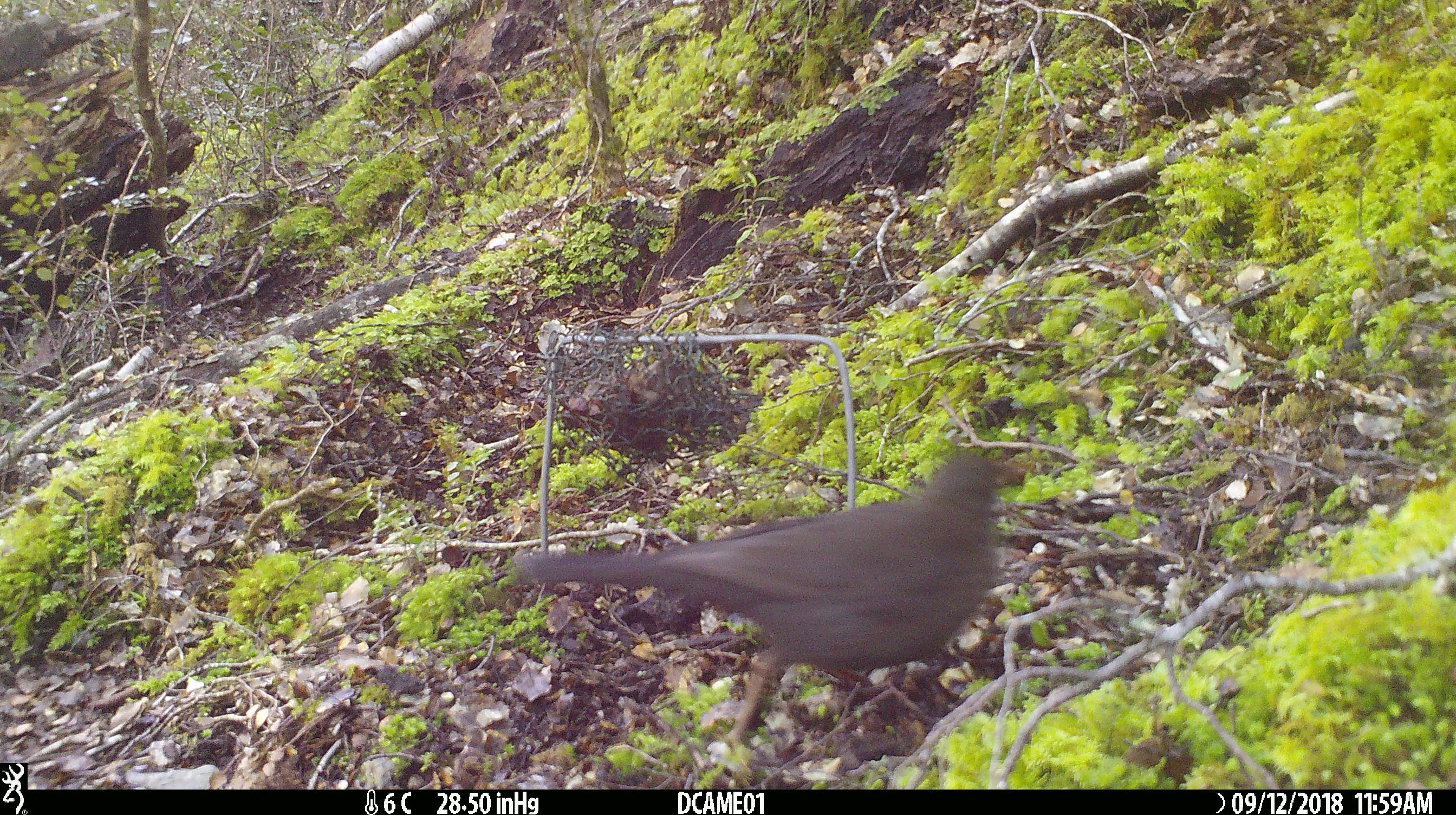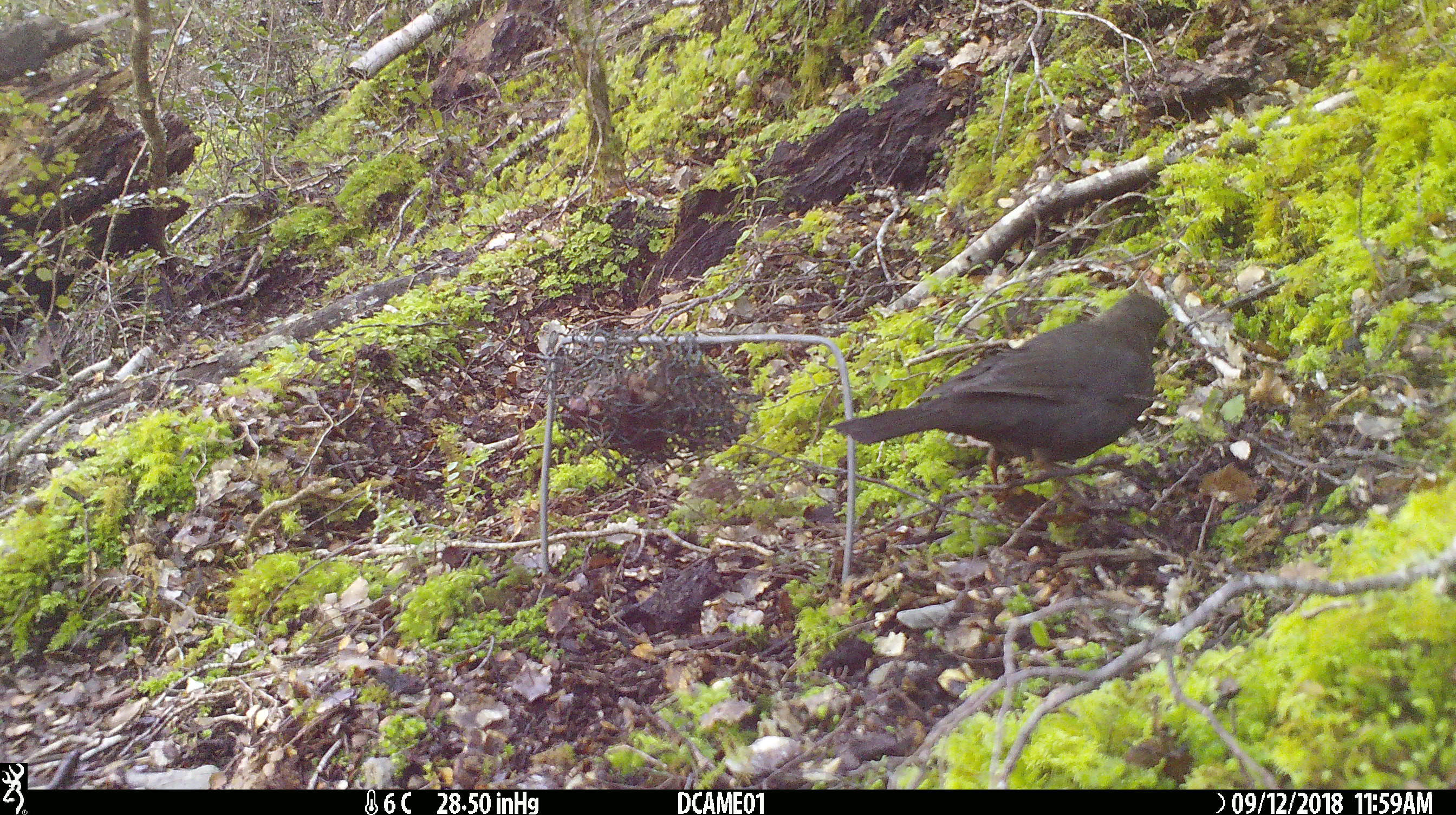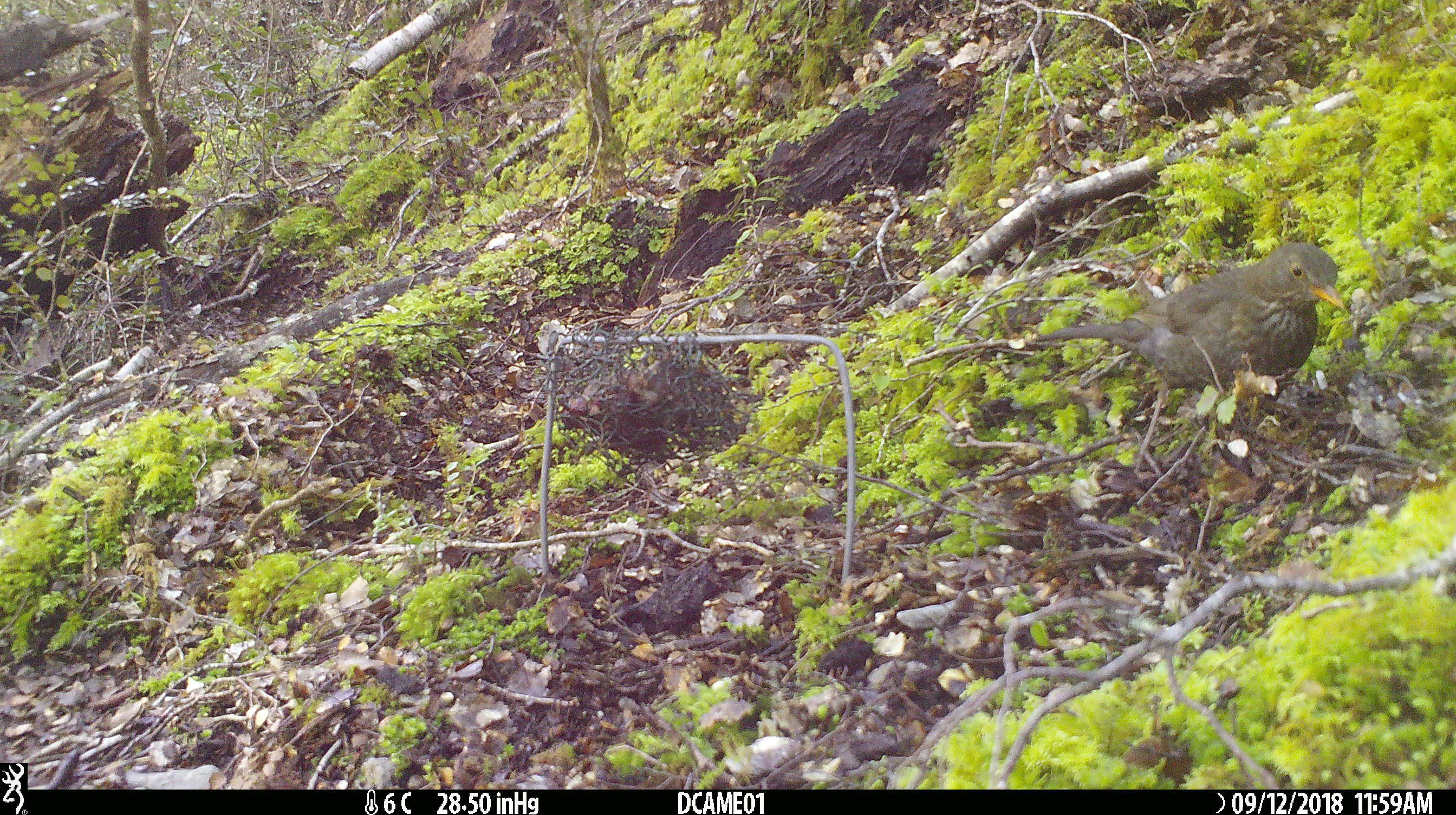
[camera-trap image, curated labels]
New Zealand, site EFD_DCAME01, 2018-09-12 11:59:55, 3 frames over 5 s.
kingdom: Animalia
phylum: Chordata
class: Aves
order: Passeriformes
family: Turdidae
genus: Turdus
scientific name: Turdus merula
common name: eurasian blackbird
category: blackbird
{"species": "blackbird (eurasian blackbird) (Turdus merula)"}